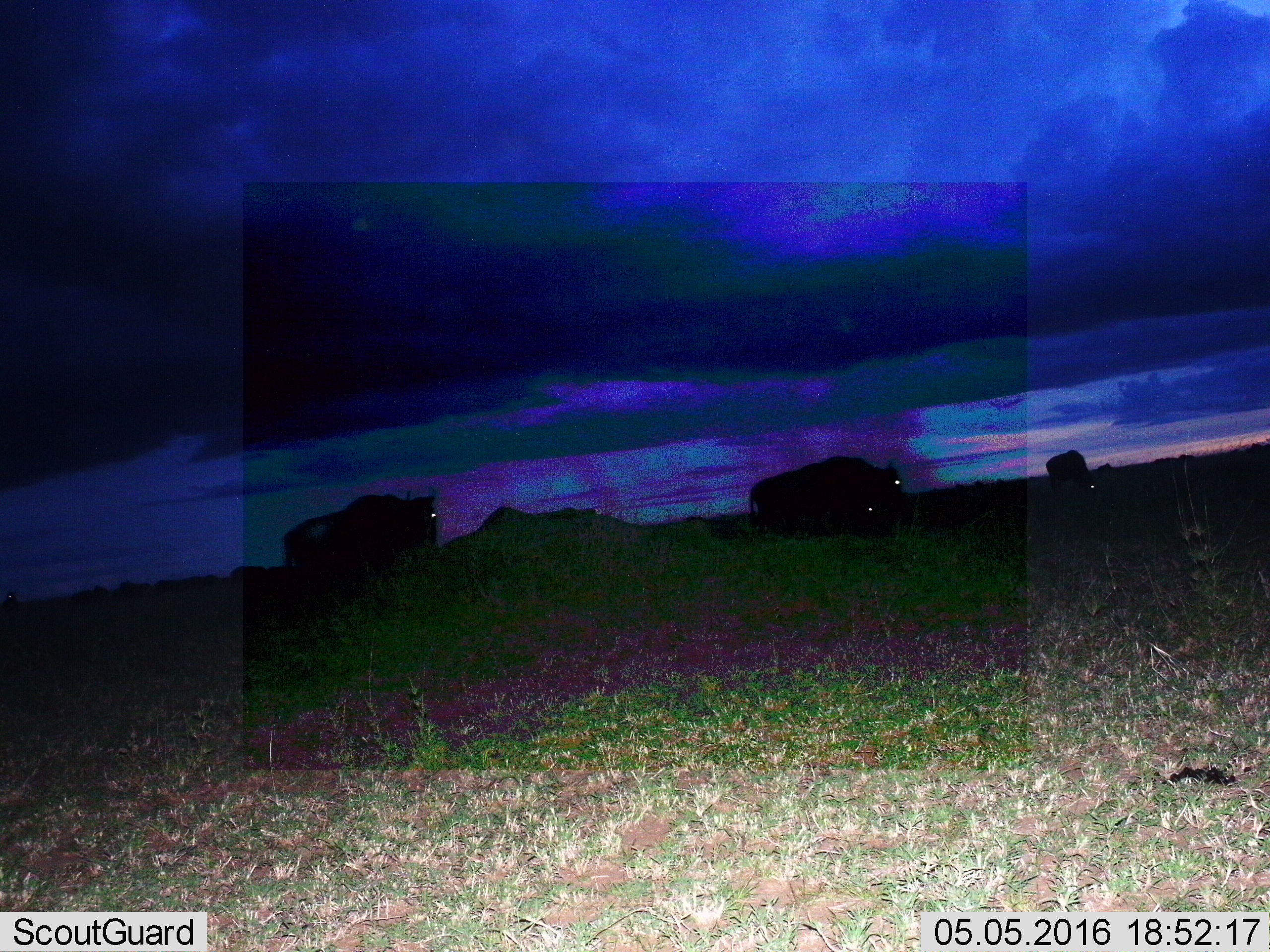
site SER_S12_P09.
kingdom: Animalia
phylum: Chordata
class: Mammalia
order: Artiodactyla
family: Bovidae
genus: Connochaetes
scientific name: Connochaetes taurinus taurinus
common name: blue wildebeest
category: wildebeestblue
Wildebeestblue (blue wildebeest) (Connochaetes taurinus taurinus), count 4. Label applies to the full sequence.